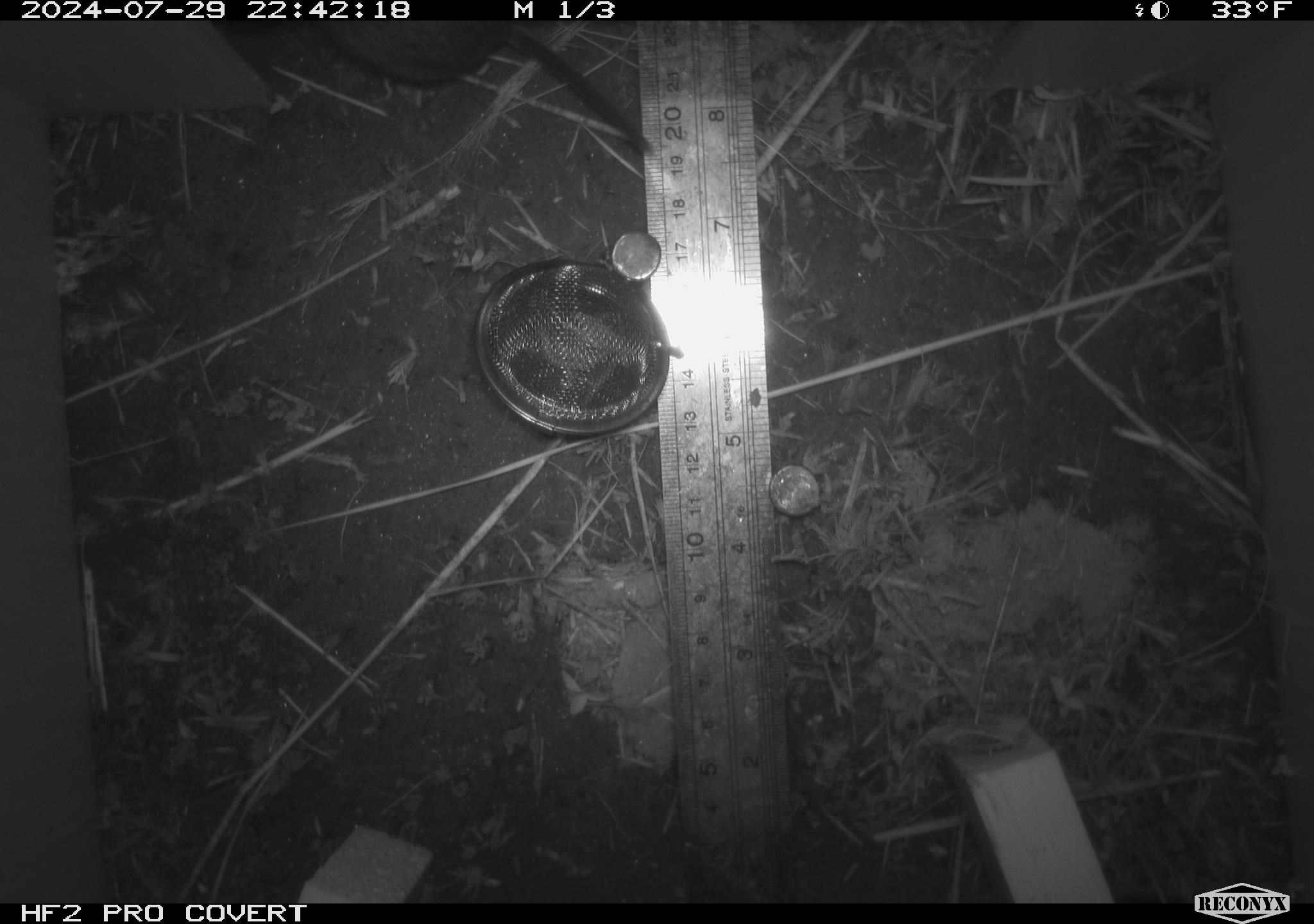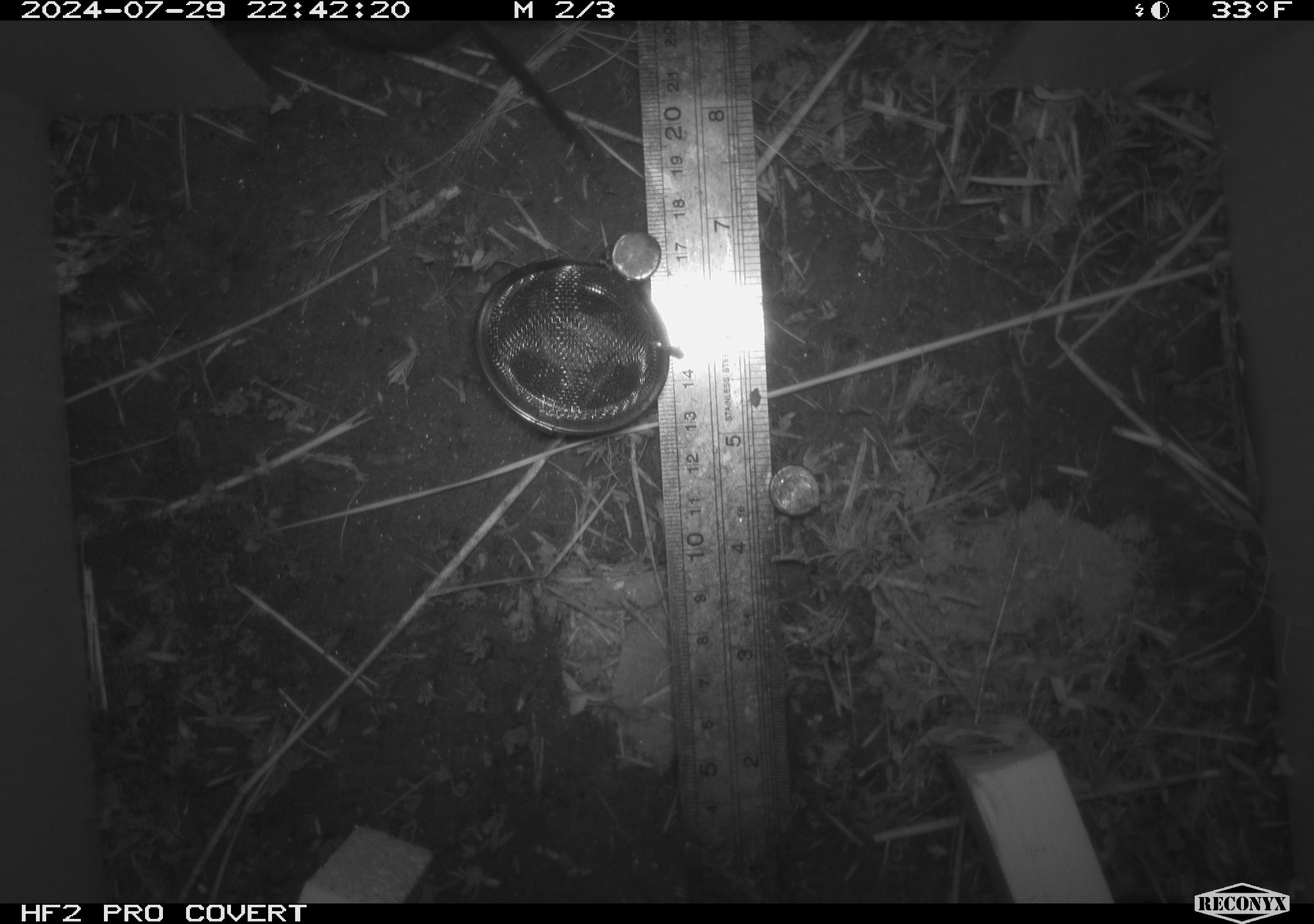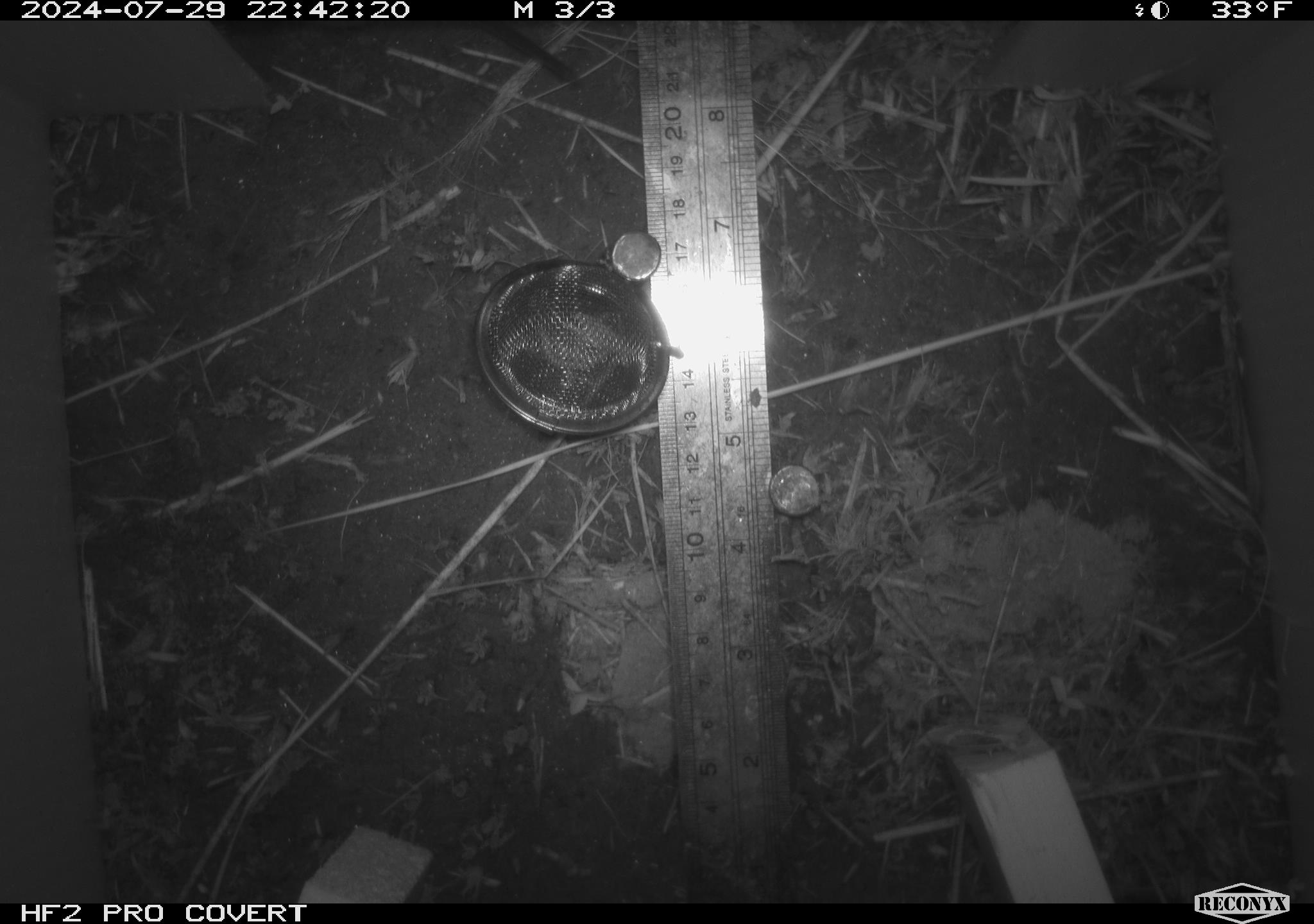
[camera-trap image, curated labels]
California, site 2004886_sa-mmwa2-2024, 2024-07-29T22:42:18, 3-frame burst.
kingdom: Animalia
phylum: Chordata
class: Mammalia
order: Rodentia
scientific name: Rodentia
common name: mouse species